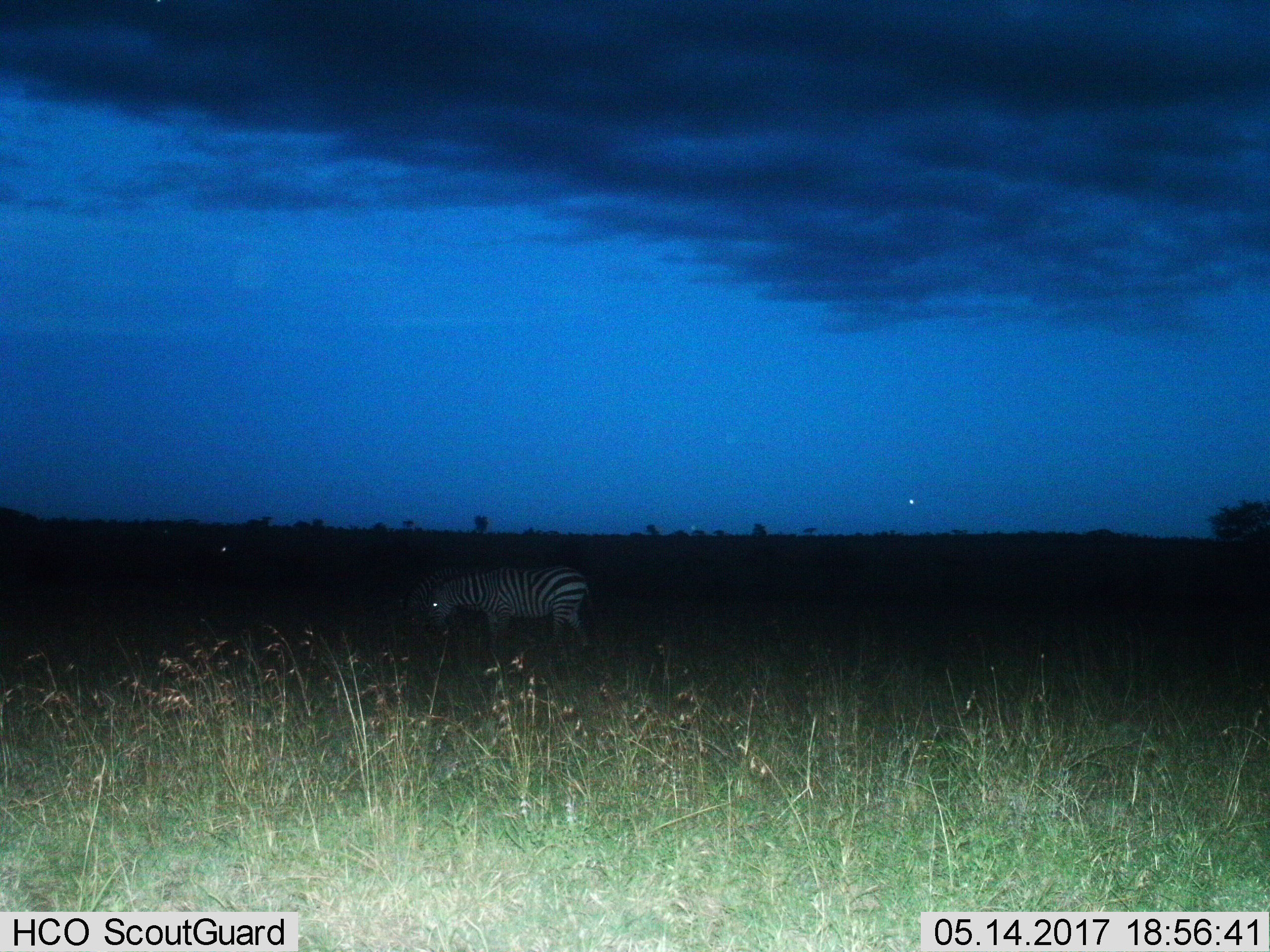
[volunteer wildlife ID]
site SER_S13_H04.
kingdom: Animalia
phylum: Chordata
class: Mammalia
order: Perissodactyla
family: Equidae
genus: Equus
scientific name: Equus quagga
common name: plains zebra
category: zebraplains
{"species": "zebraplains (plains zebra) (Equus quagga)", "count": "1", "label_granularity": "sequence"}